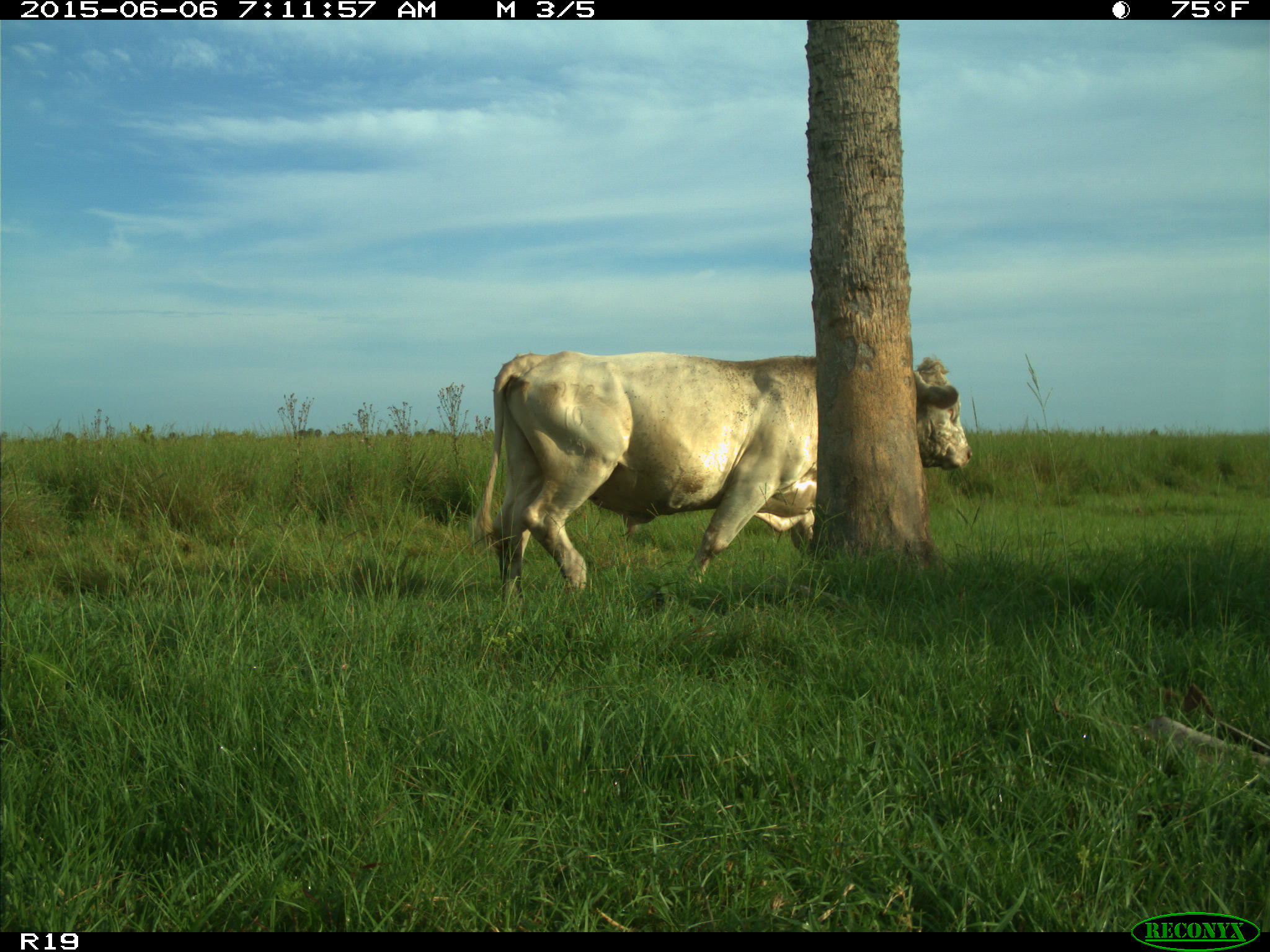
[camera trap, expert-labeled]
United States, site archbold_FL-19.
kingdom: Animalia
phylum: Chordata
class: Mammalia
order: Artiodactyla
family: Bovidae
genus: Bos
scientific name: Bos taurus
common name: domestic cow